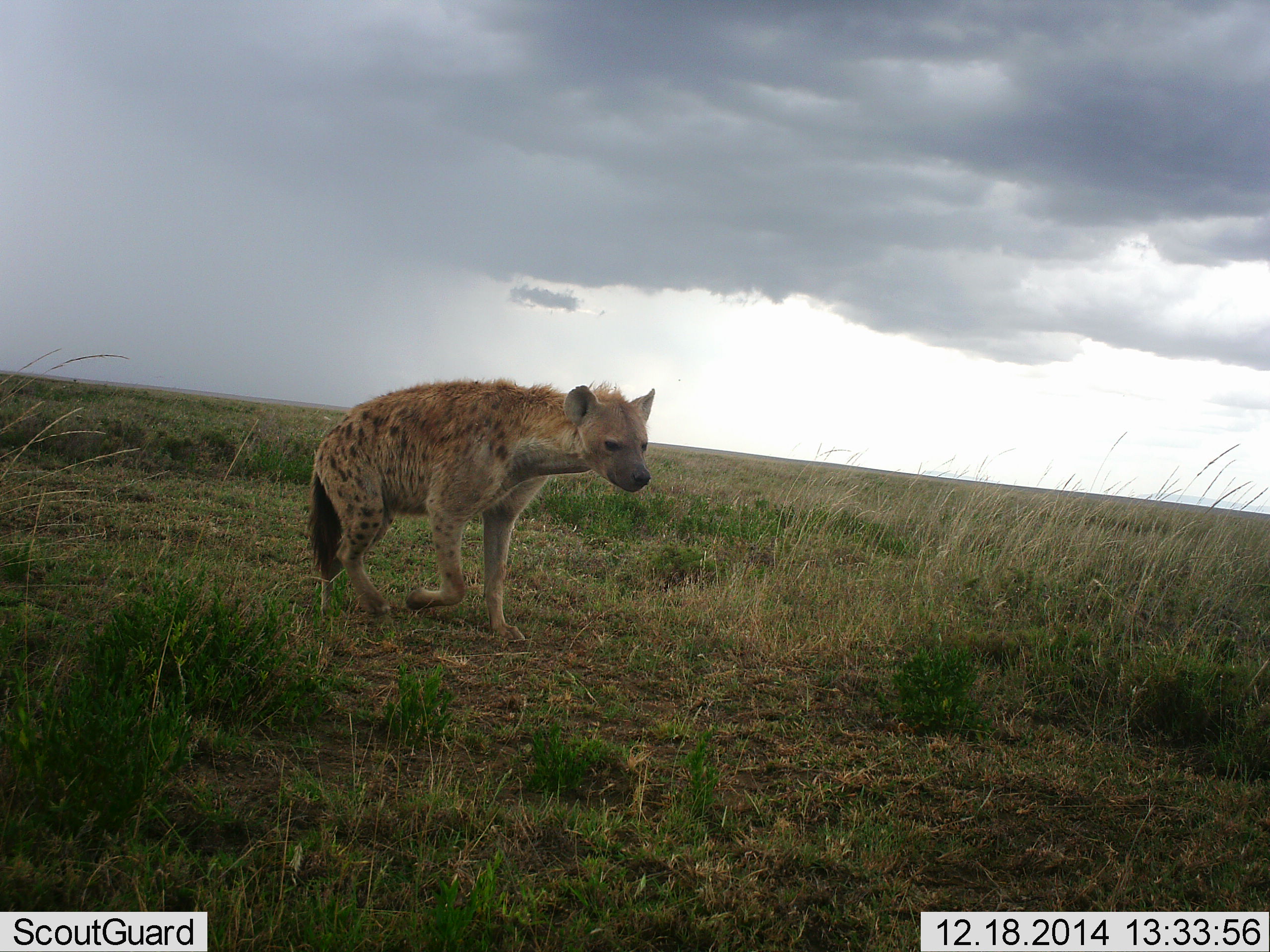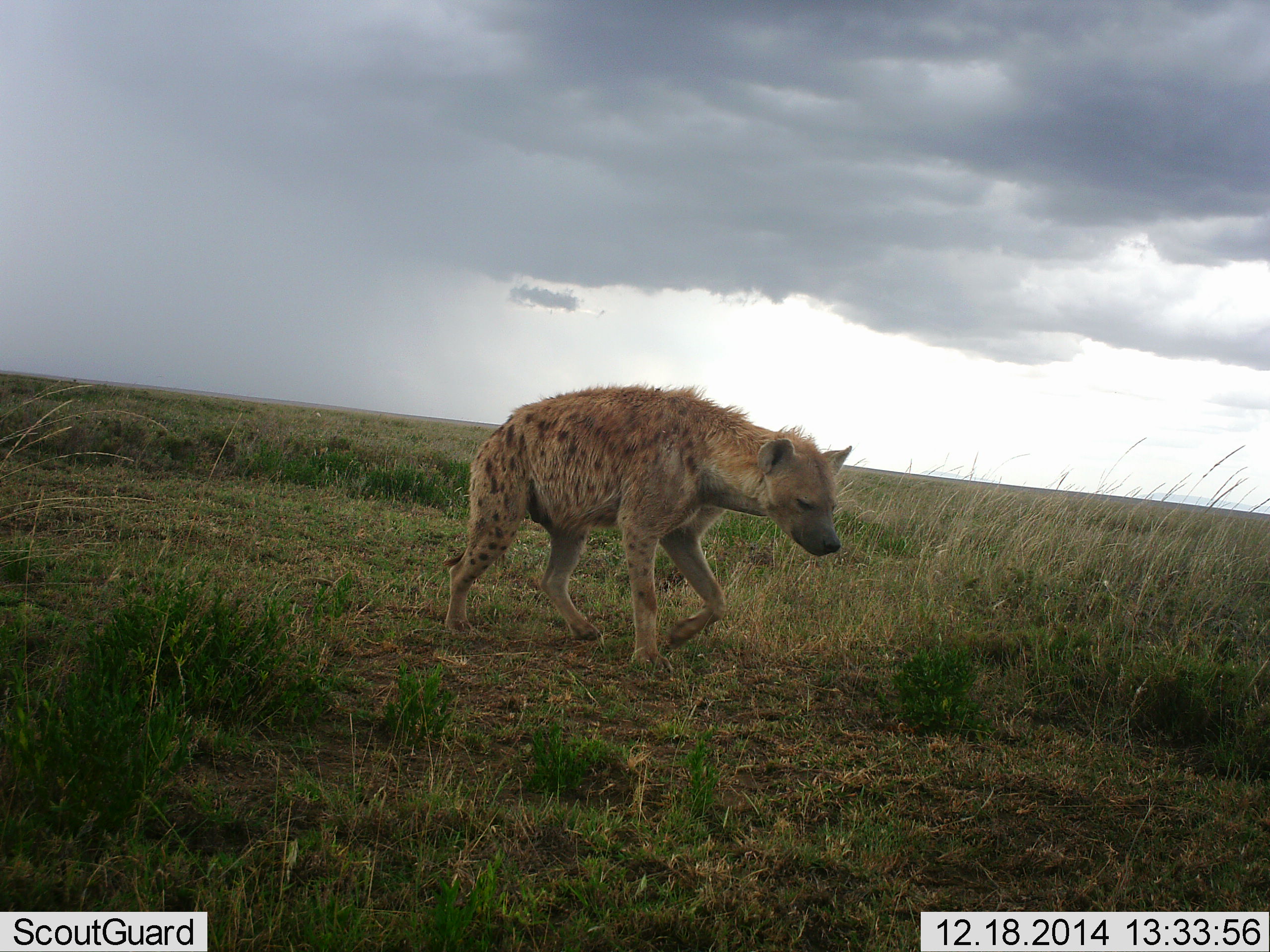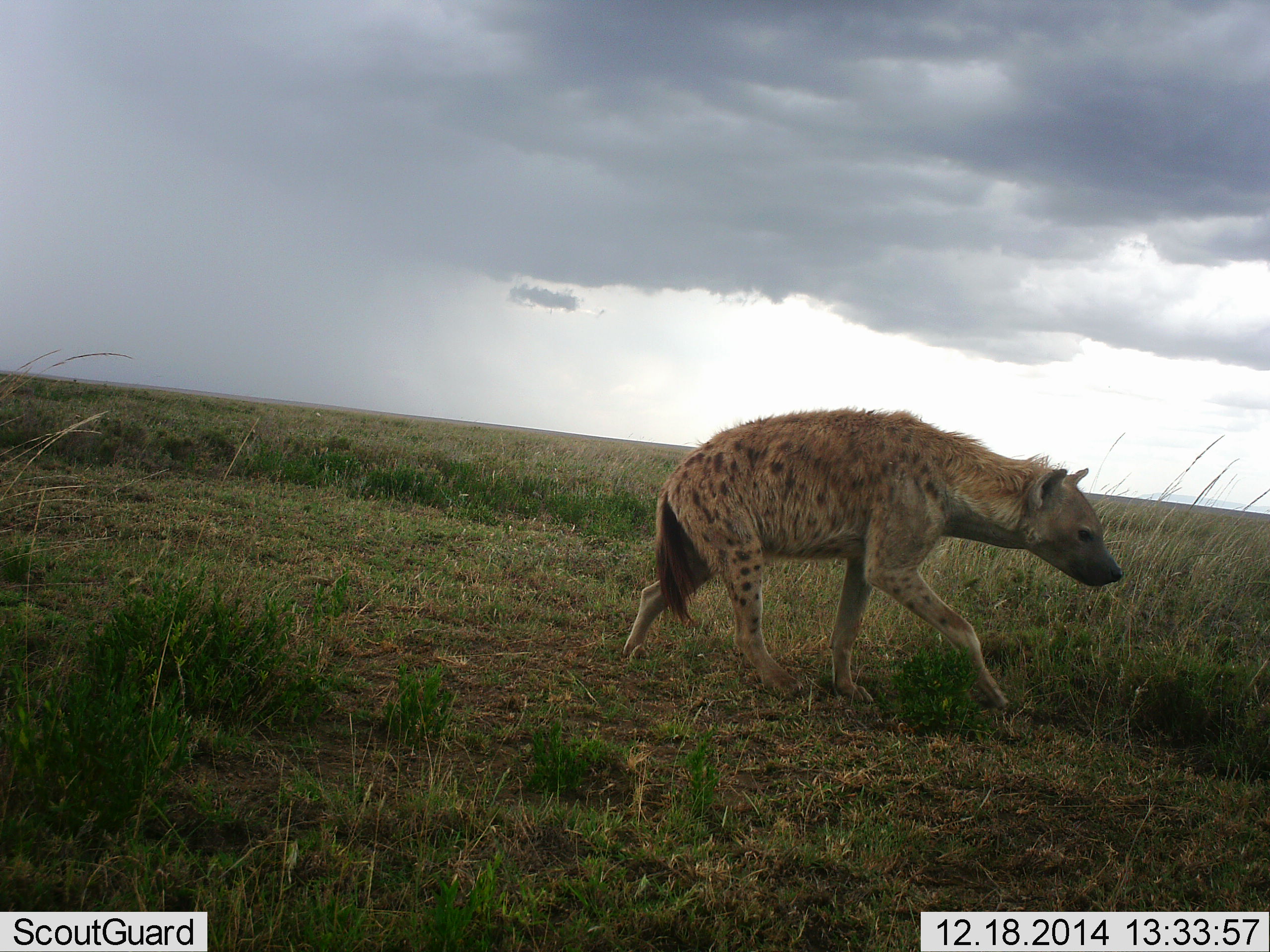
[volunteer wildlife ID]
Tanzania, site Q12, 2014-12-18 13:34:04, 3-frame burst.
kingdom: Animalia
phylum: Chordata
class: Mammalia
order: Carnivora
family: Hyaenidae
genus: Crocuta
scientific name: Crocuta crocuta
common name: spotted hyena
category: hyenaspotted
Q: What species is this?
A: Hyenaspotted (spotted hyena) (Crocuta crocuta).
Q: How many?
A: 1.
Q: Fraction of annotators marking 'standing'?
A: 0%.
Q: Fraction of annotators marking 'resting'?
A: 0%.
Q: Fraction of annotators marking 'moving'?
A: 100%.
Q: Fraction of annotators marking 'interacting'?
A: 0%.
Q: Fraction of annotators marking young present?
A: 0%.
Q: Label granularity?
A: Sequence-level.